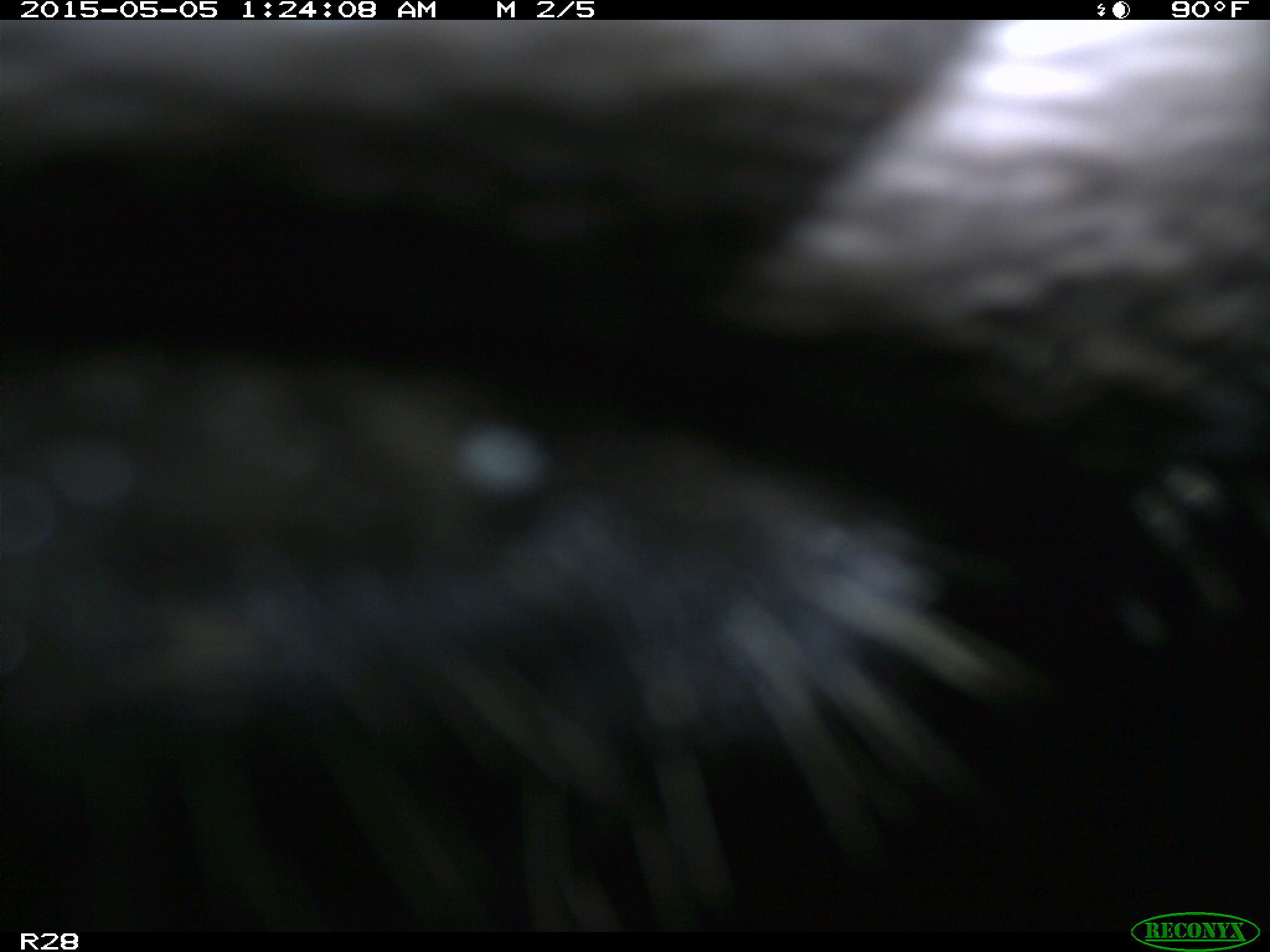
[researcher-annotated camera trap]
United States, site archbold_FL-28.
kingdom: Animalia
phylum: Chordata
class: Mammalia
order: Artiodactyla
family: Bovidae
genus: Bos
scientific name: Bos taurus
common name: domestic cow